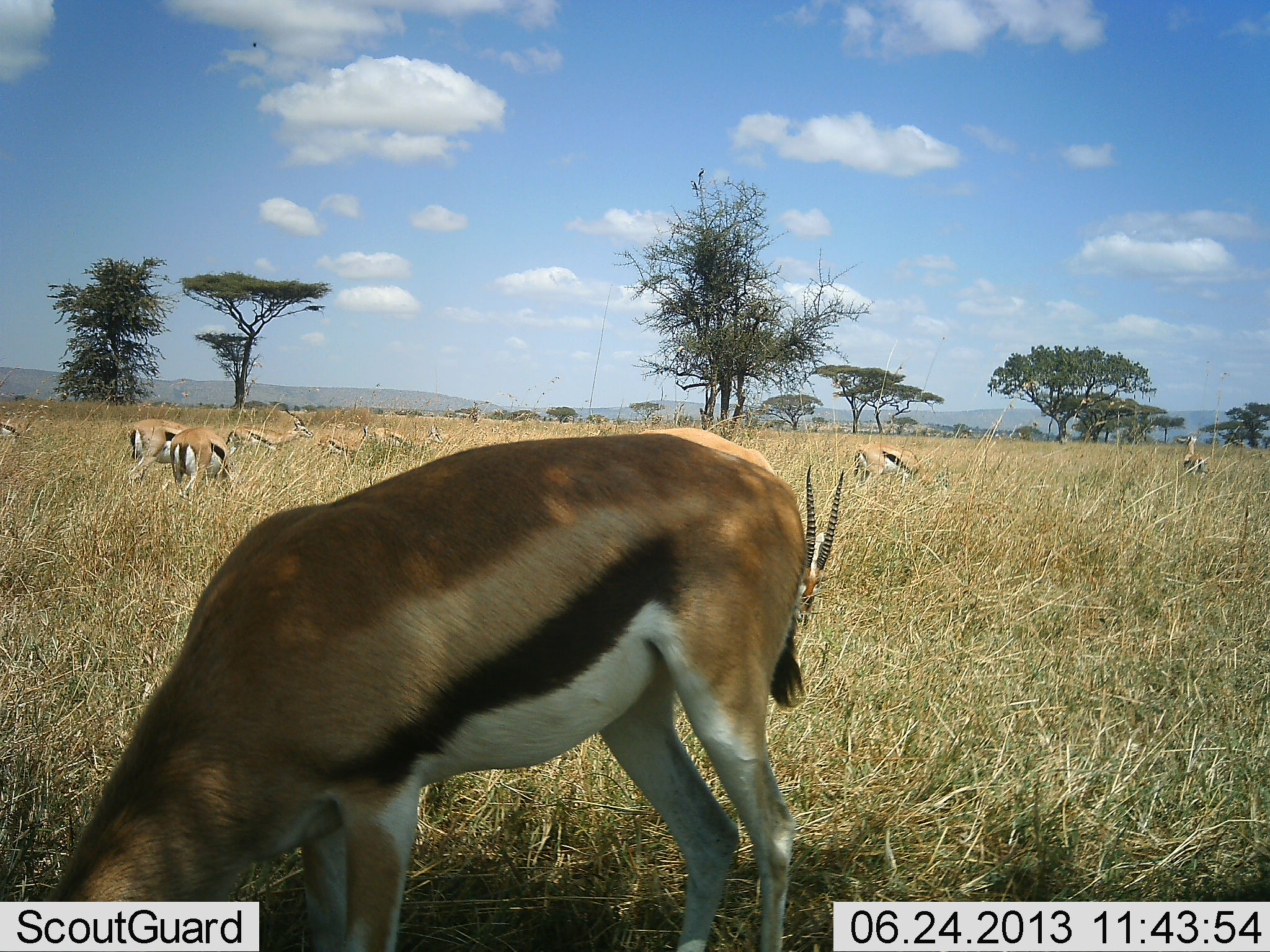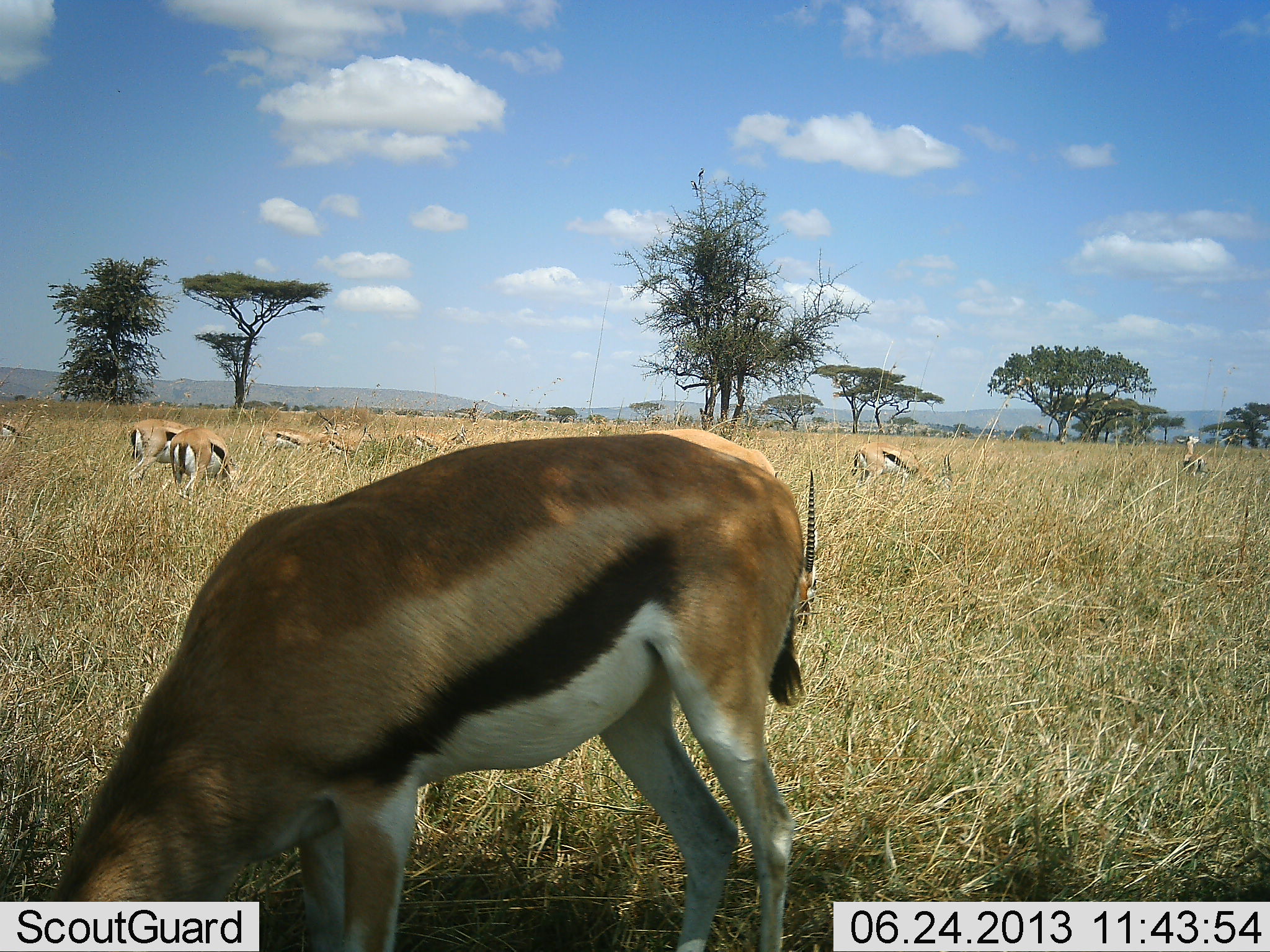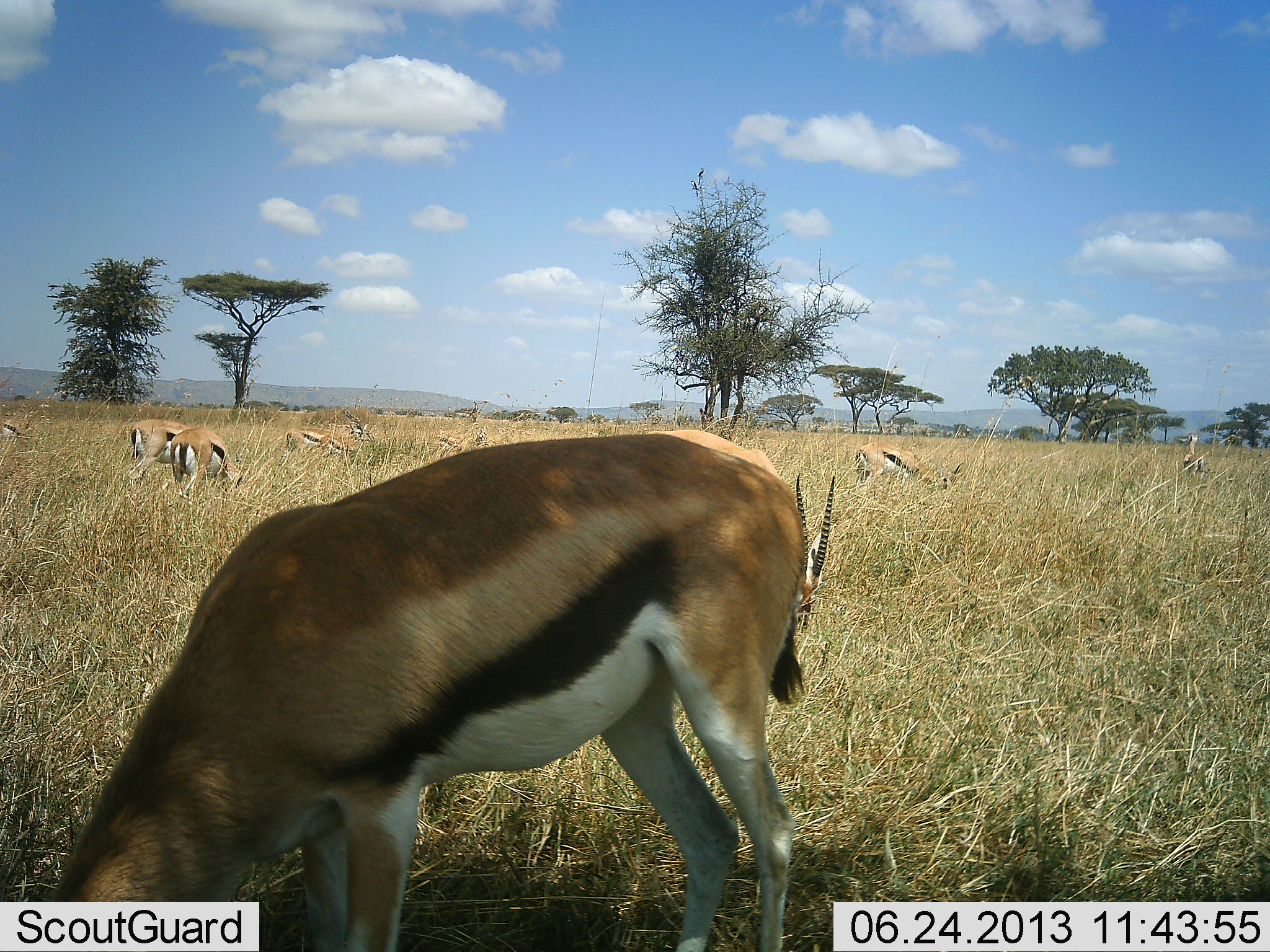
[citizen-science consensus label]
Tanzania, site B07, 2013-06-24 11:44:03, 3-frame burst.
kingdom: Animalia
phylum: Chordata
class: Mammalia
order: Artiodactyla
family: Bovidae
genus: Eudorcas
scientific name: Eudorcas thomsonii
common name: thomson's gazelle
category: gazellethomsons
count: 10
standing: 47%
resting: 6%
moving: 29%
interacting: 6%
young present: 0%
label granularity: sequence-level